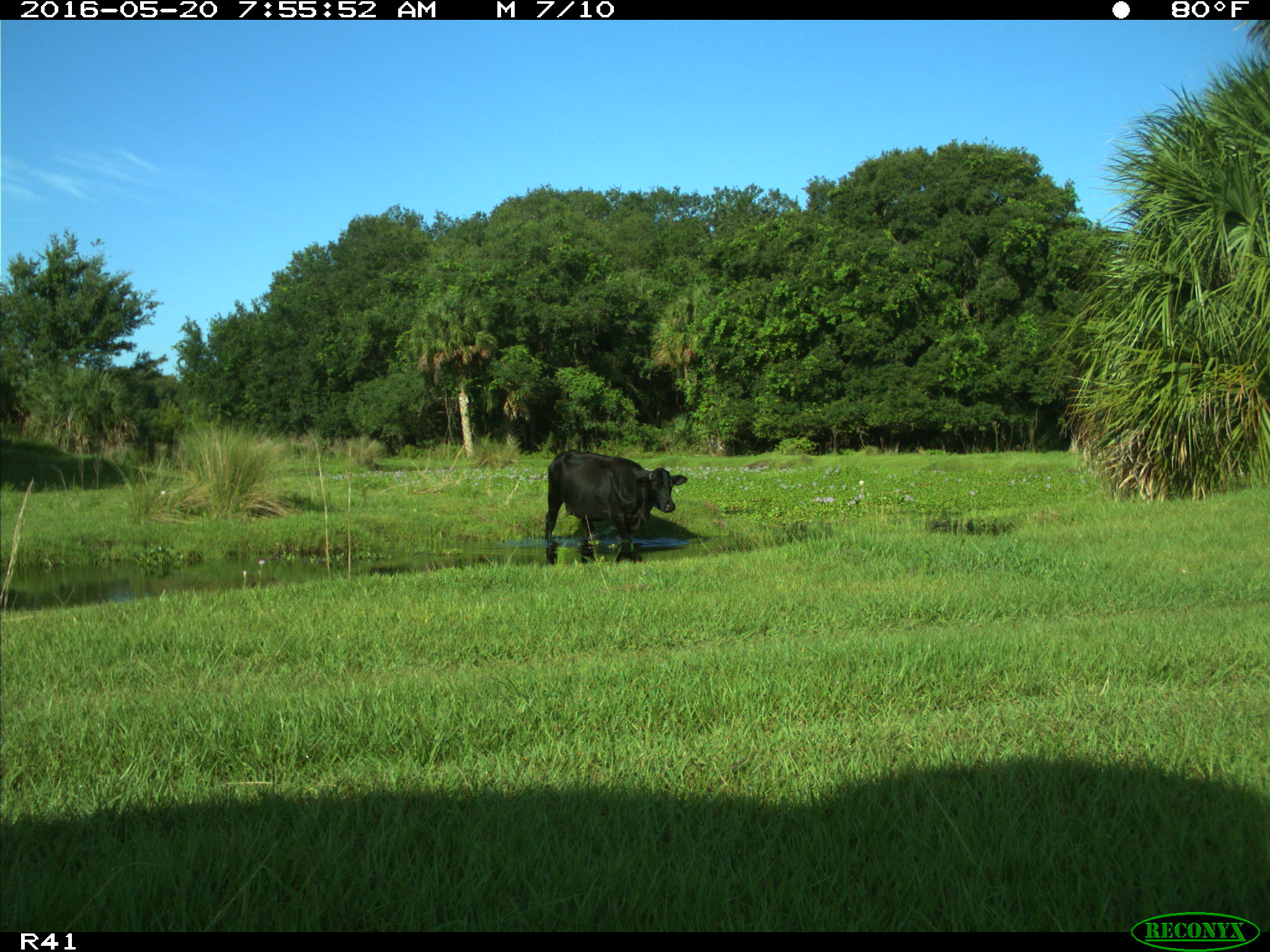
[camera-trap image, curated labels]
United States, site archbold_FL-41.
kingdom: Animalia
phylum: Chordata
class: Mammalia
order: Artiodactyla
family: Bovidae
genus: Bos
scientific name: Bos taurus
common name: domestic cow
Bos taurus (domestic cow).